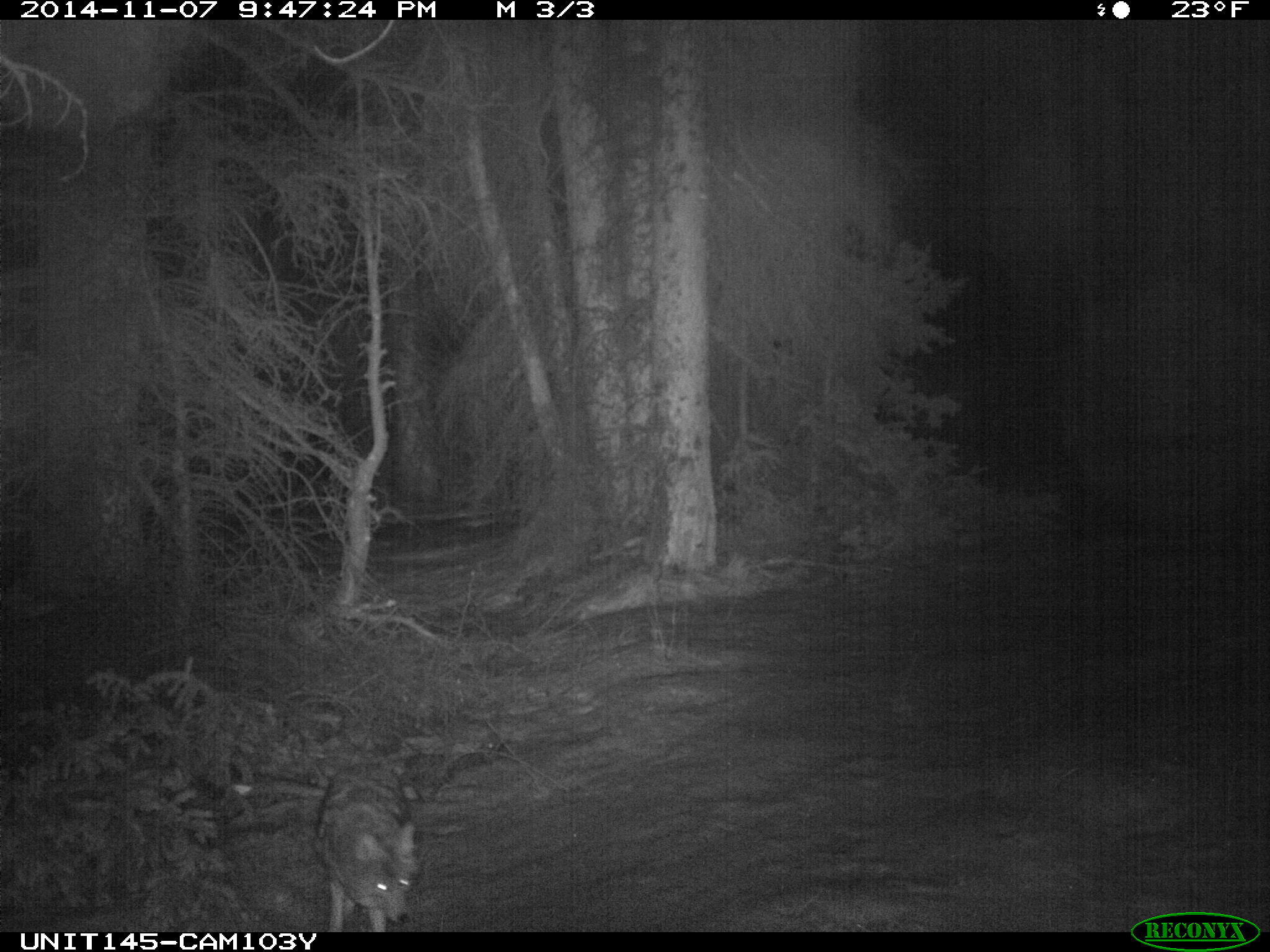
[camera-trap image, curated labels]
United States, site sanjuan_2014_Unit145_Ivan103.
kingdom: Animalia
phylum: Chordata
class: Mammalia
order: Carnivora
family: Canidae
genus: Canis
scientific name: Canis latrans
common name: coyote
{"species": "Canis latrans (coyote)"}